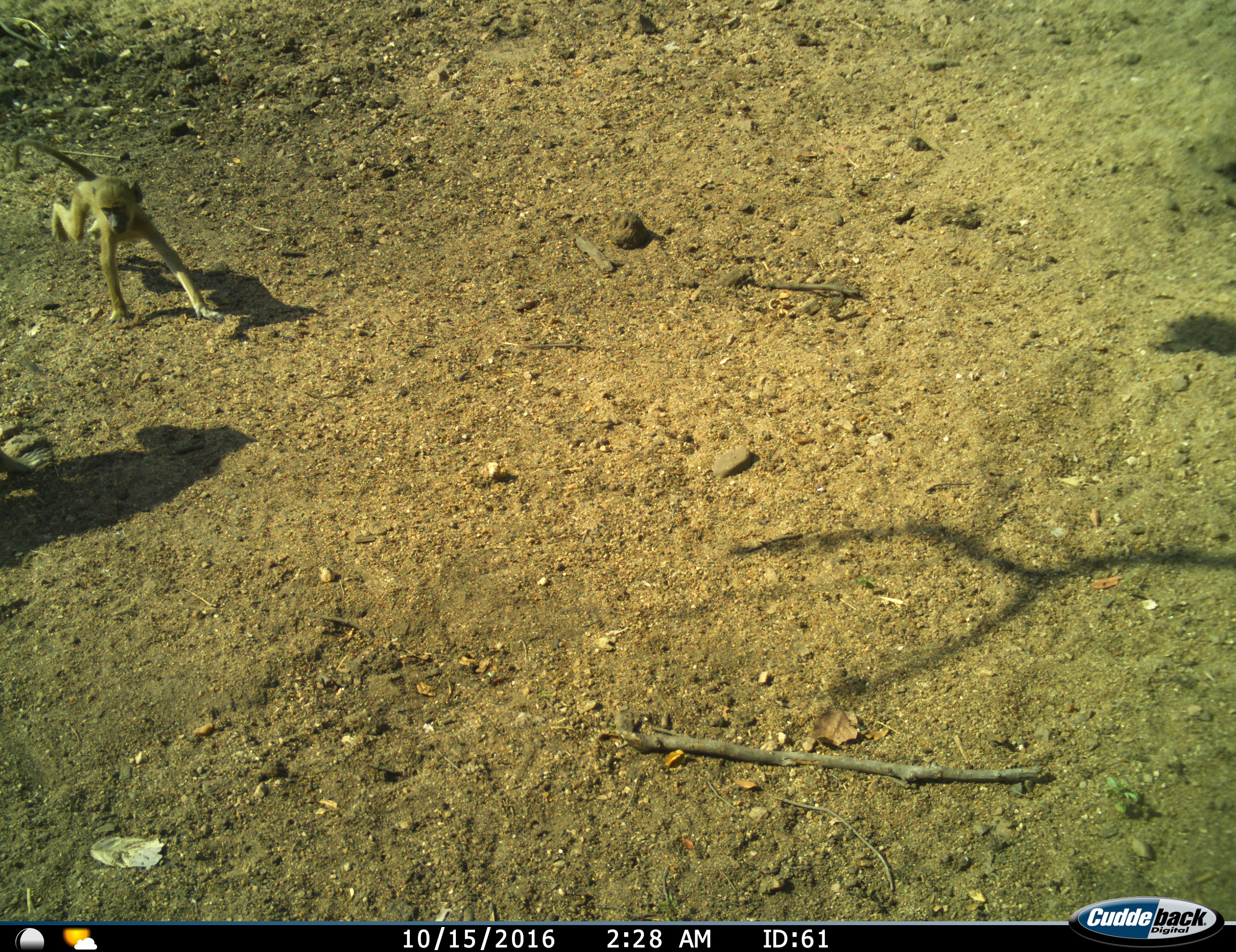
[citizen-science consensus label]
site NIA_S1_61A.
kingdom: Animalia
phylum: Chordata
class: Mammalia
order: Primates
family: Cercopithecidae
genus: Papio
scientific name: Papio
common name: baboon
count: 1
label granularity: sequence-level